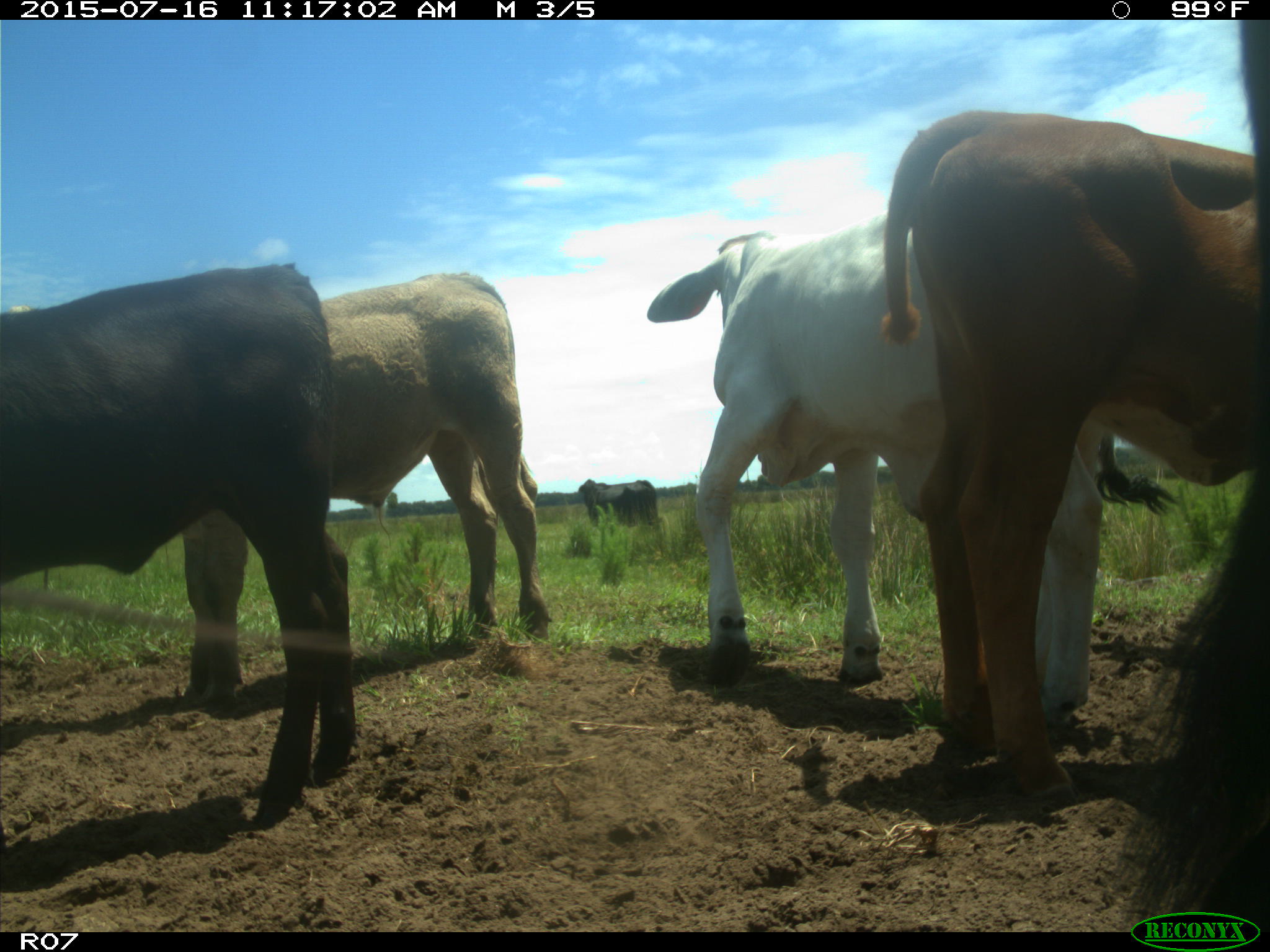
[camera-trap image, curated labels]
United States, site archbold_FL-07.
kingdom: Animalia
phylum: Chordata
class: Mammalia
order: Artiodactyla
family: Bovidae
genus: Bos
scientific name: Bos taurus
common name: domestic cow